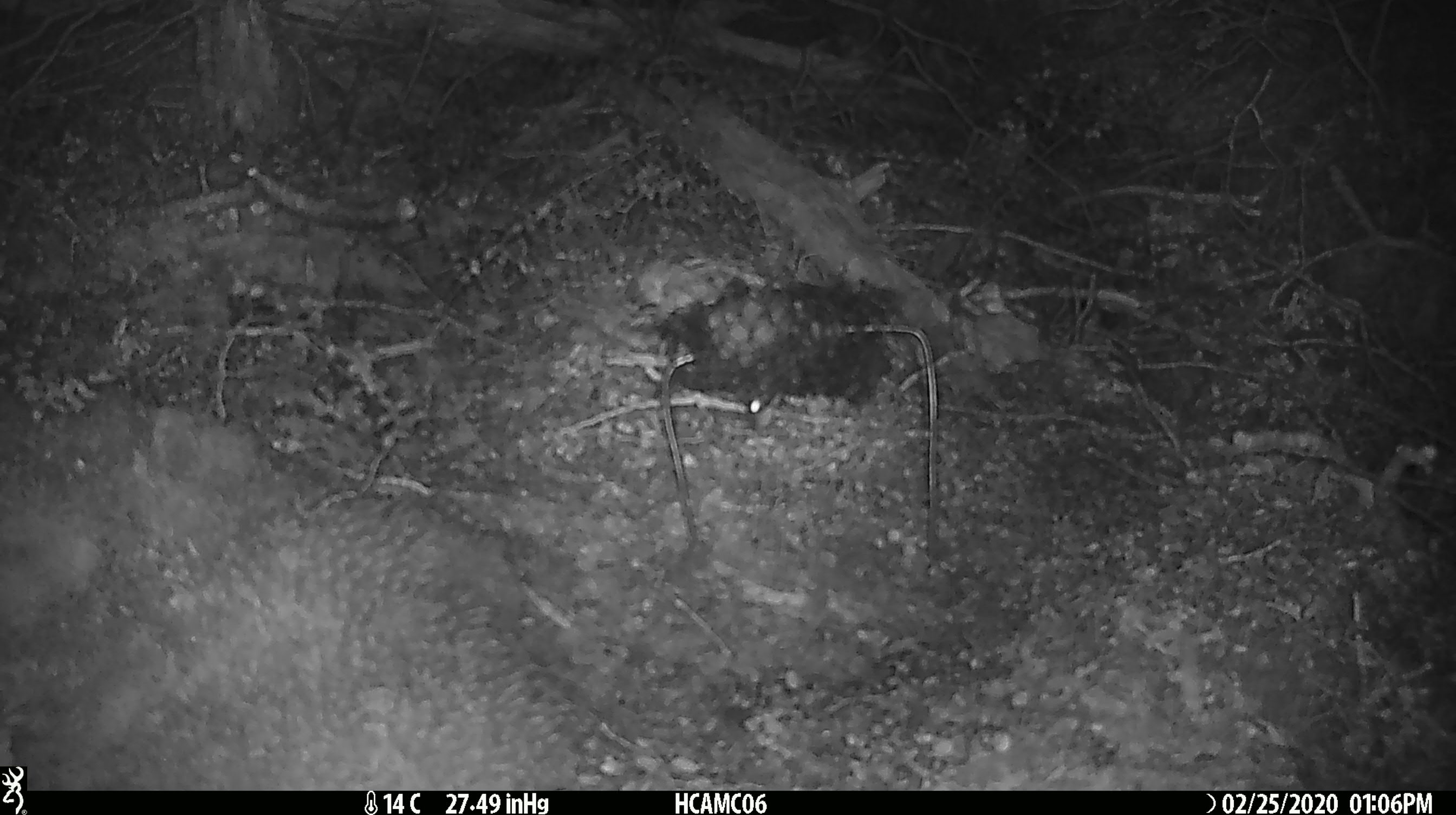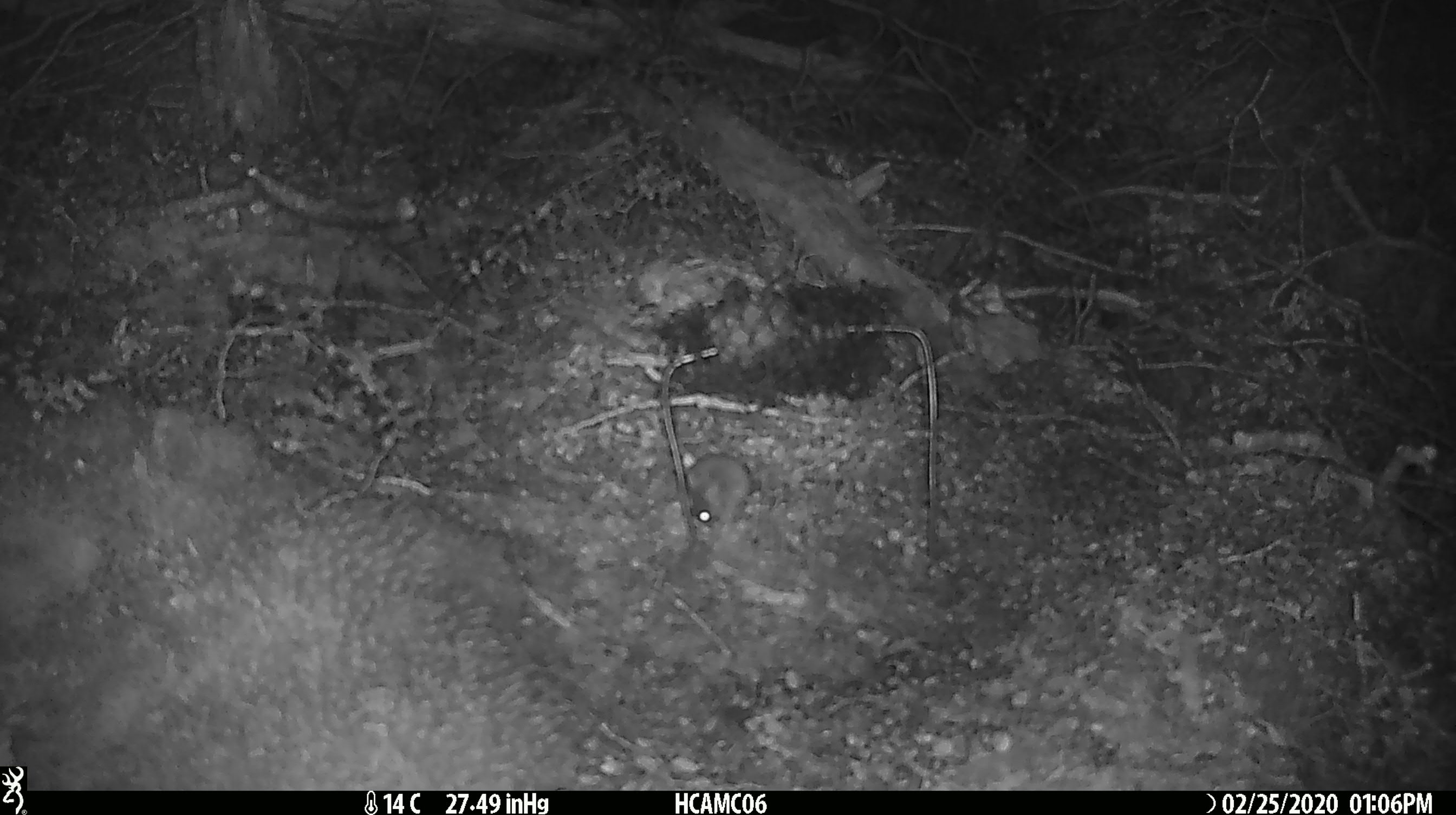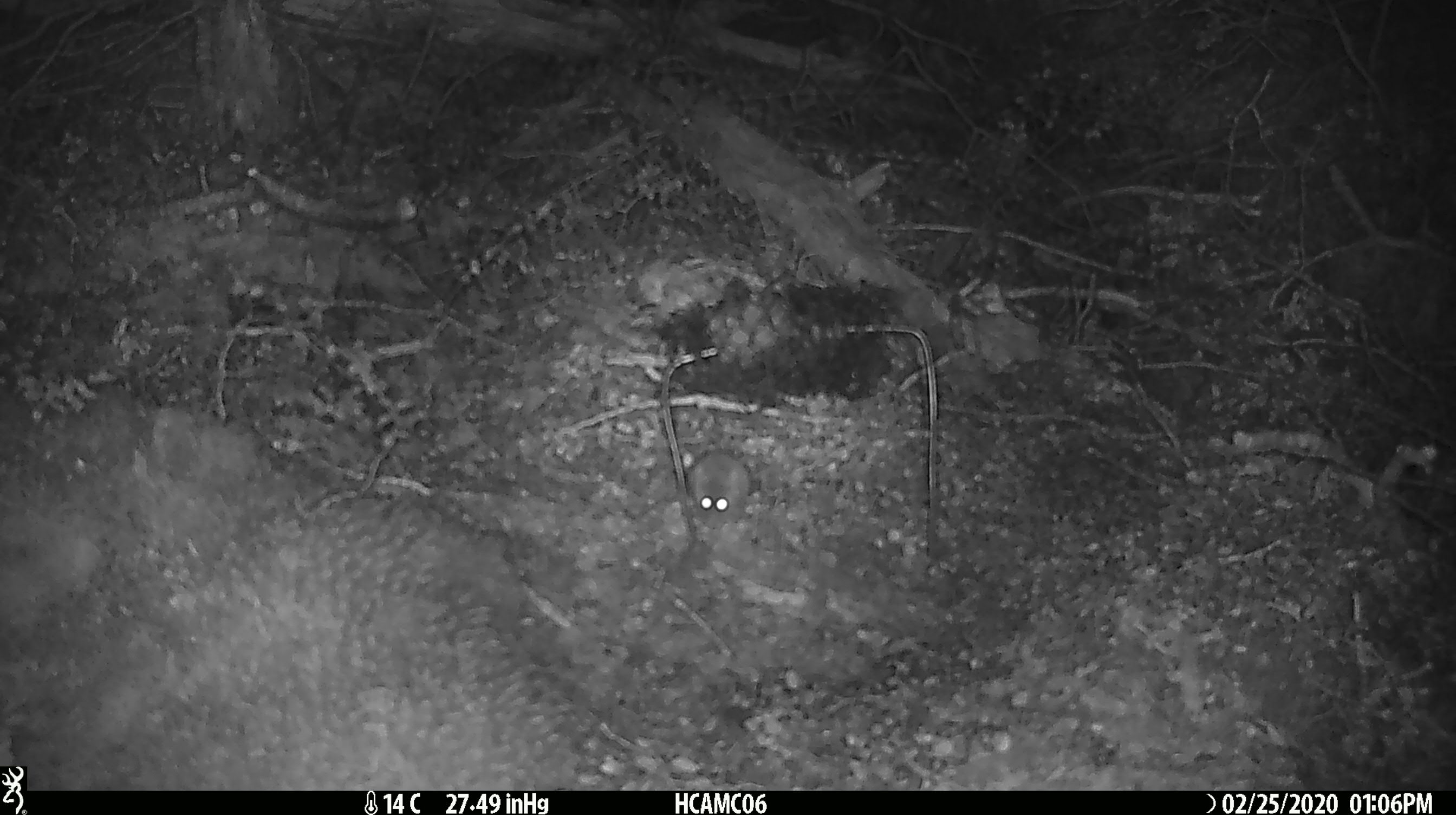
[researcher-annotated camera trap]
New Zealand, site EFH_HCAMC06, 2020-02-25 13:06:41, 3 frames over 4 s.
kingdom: Animalia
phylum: Chordata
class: Mammalia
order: Rodentia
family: Muridae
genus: Mus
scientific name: Mus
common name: mouse